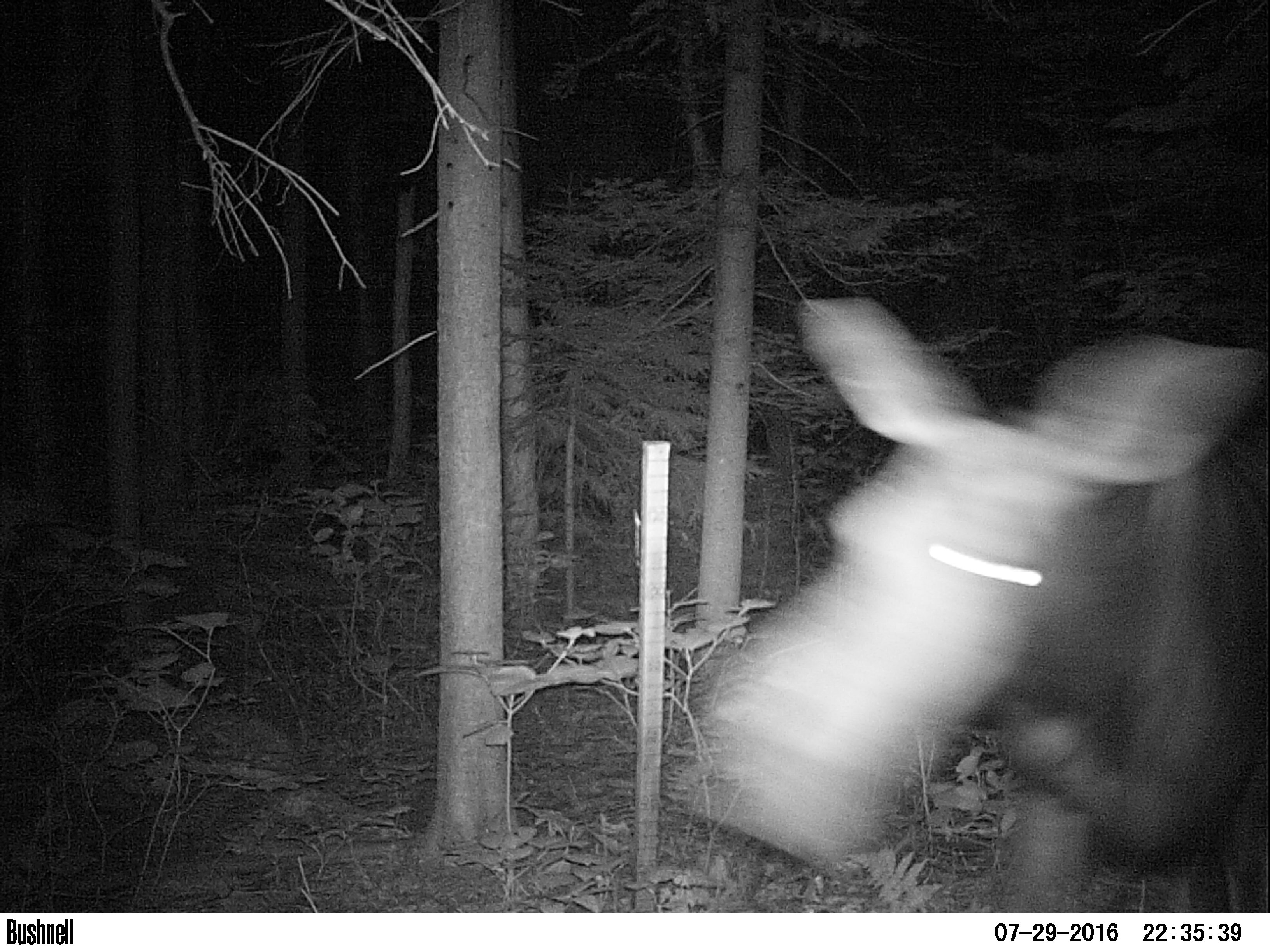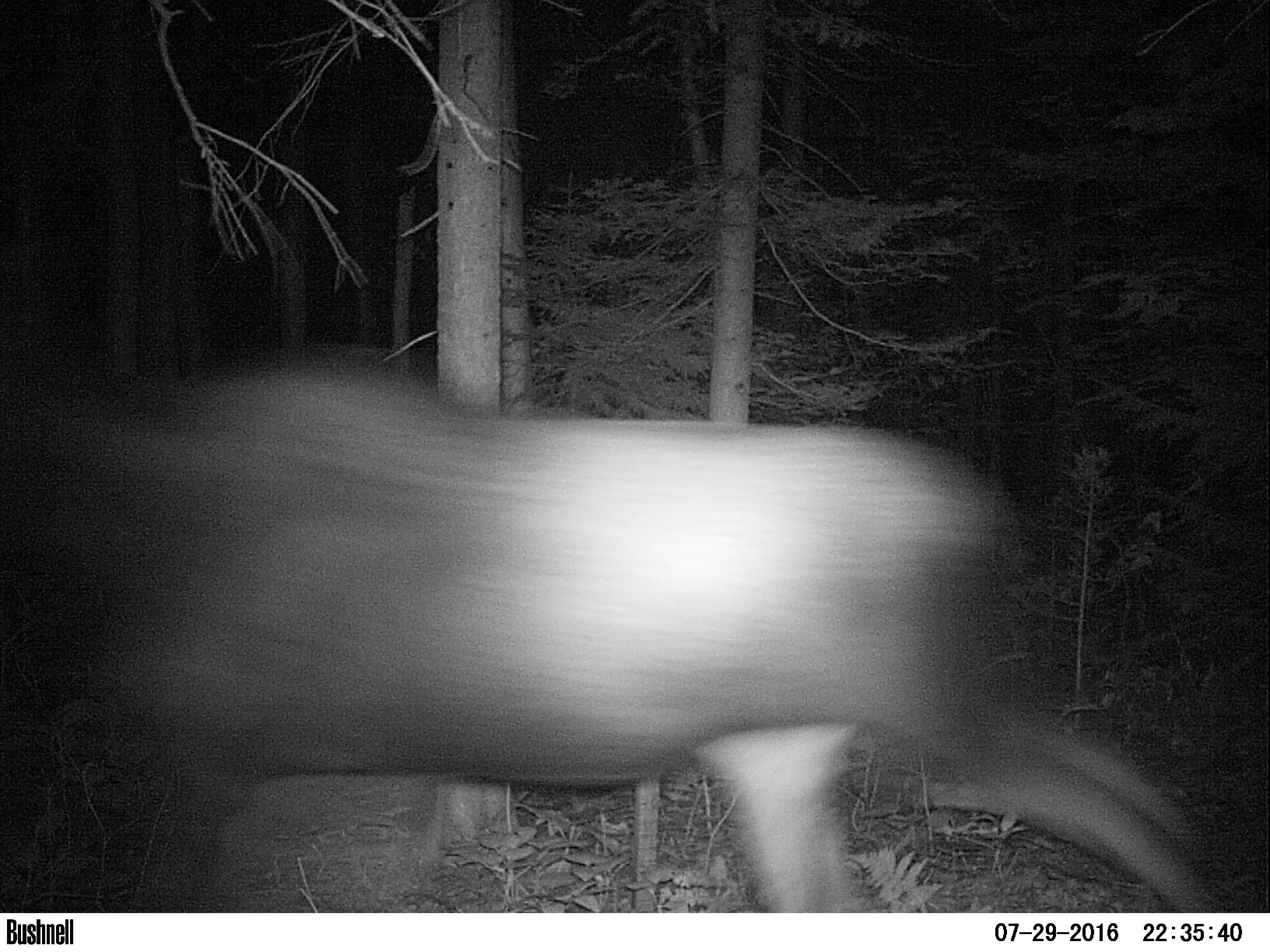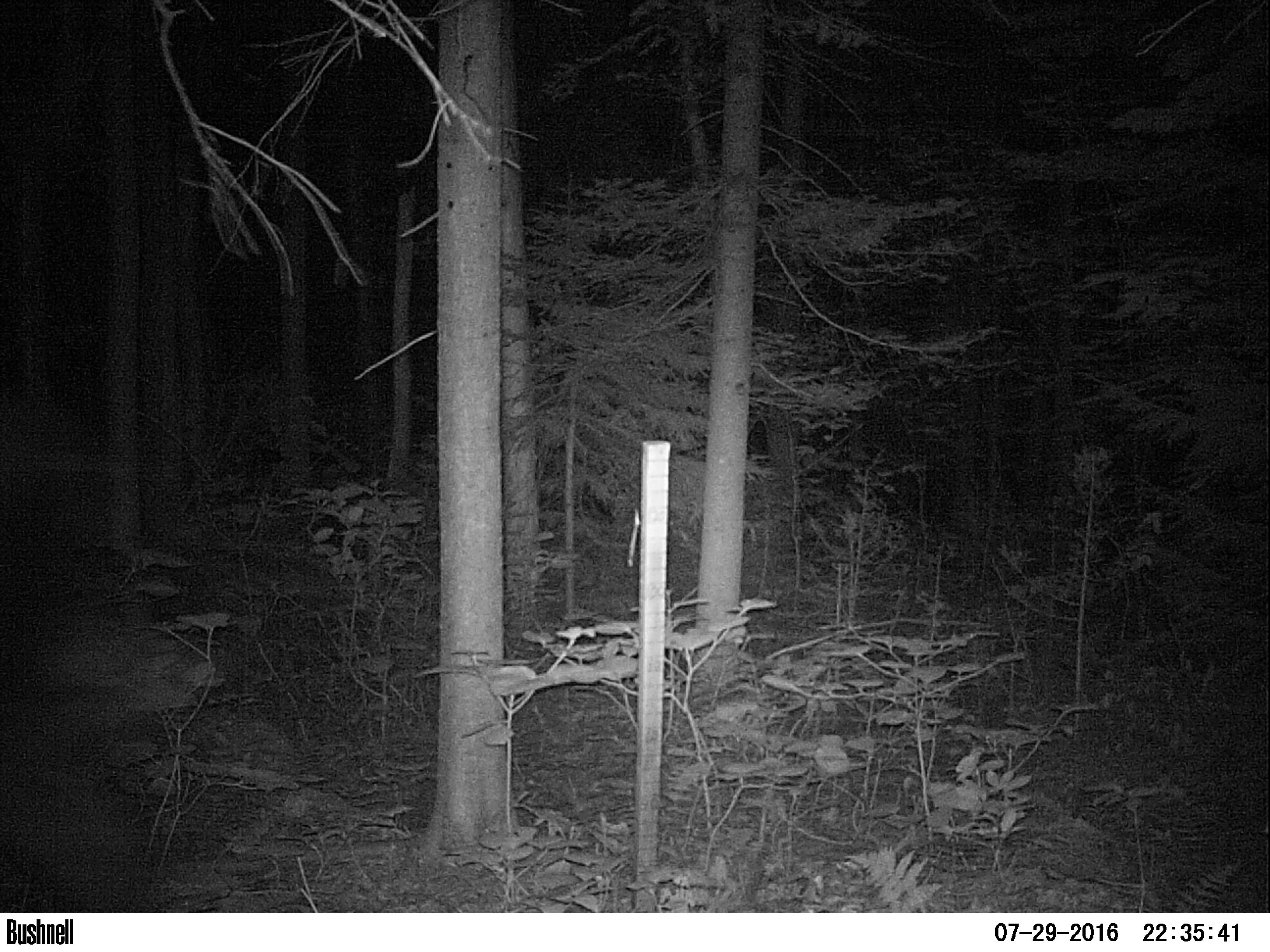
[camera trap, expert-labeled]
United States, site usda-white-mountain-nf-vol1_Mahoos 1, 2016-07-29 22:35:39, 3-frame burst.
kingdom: Animalia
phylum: Chordata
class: Mammalia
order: Artiodactyla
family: Cervidae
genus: Alces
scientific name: Alces alces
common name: moose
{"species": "moose (Alces alces)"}